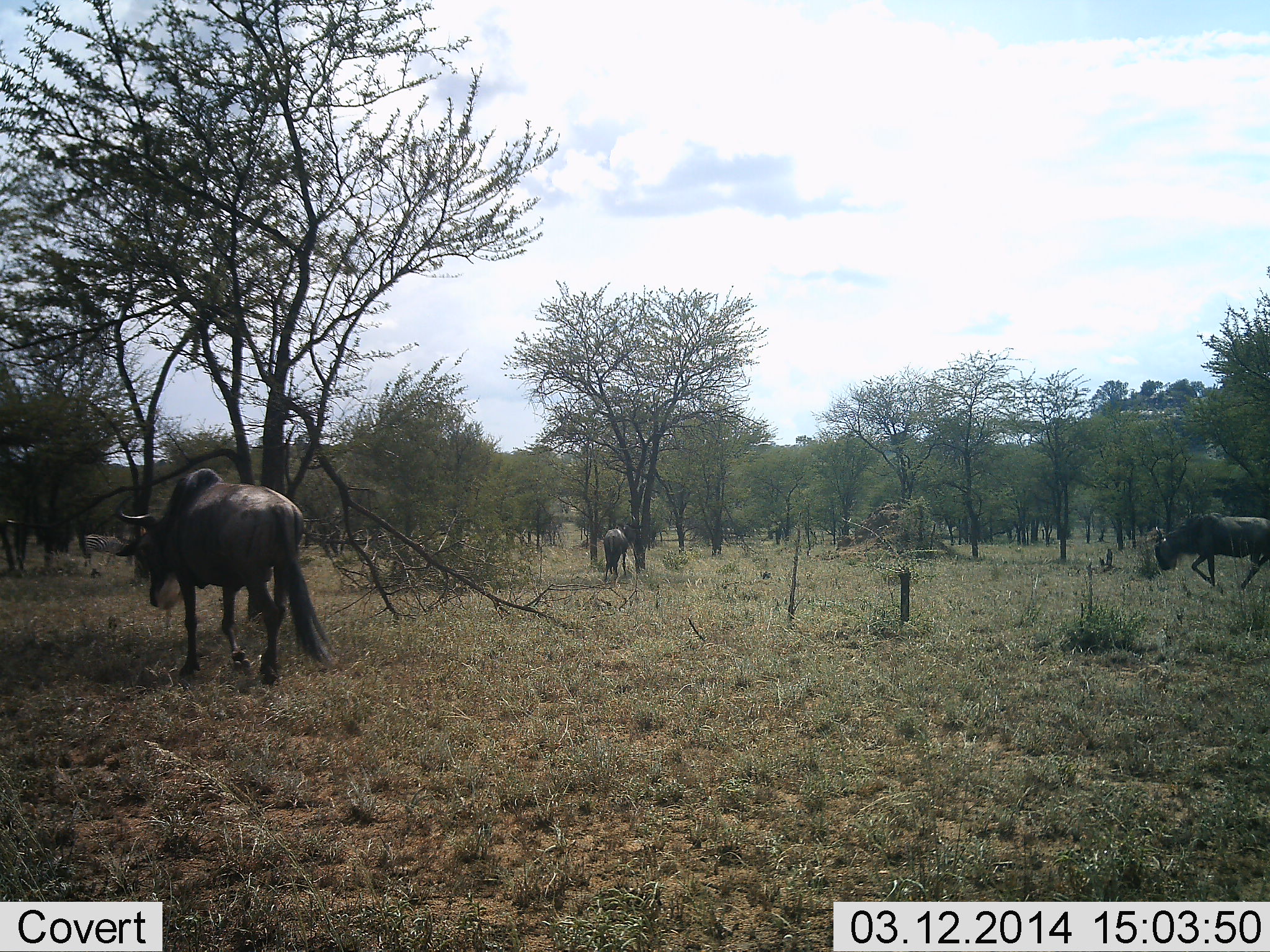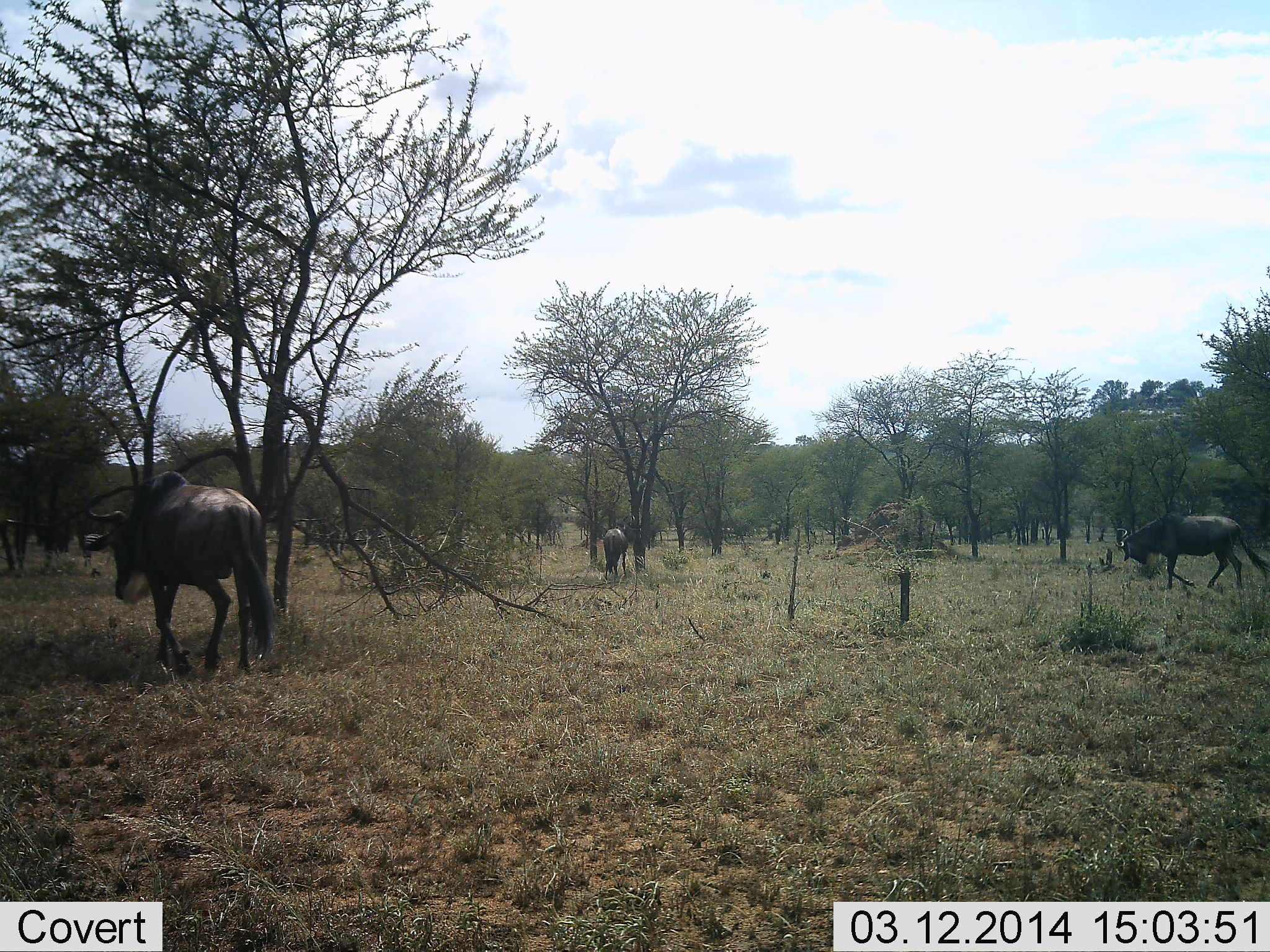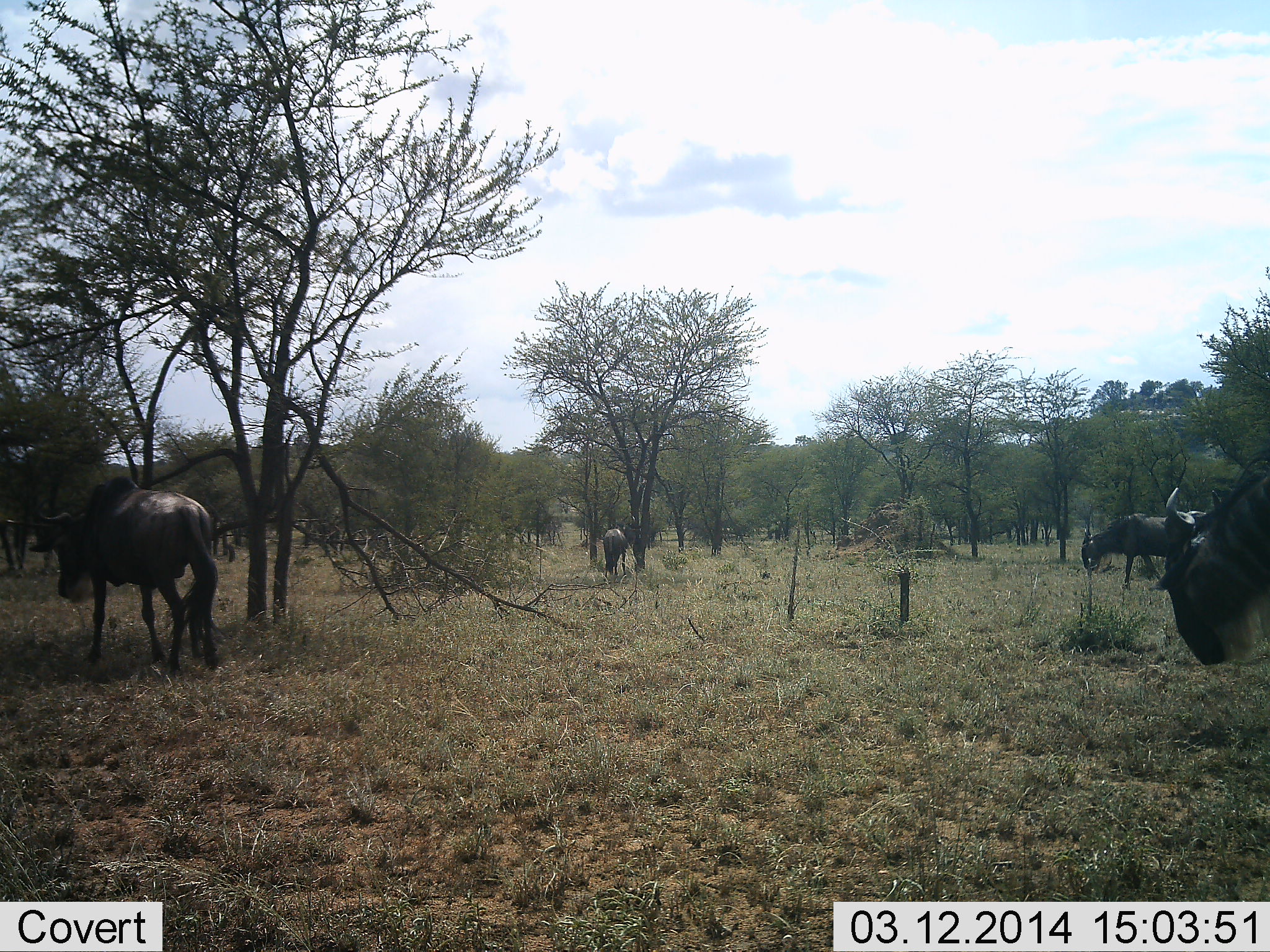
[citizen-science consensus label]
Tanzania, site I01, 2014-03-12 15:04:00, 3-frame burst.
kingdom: Animalia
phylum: Chordata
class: Mammalia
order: Artiodactyla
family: Bovidae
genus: Connochaetes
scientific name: Connochaetes taurinus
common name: blue wildebeest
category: wildebeest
Wildebeest (blue wildebeest) (Connochaetes taurinus), count 4. Behavior (volunteer vote fractions): standing 50%, resting 0%, moving 100%, interacting 0%. Young present (vote fraction): 0%. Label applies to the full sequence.